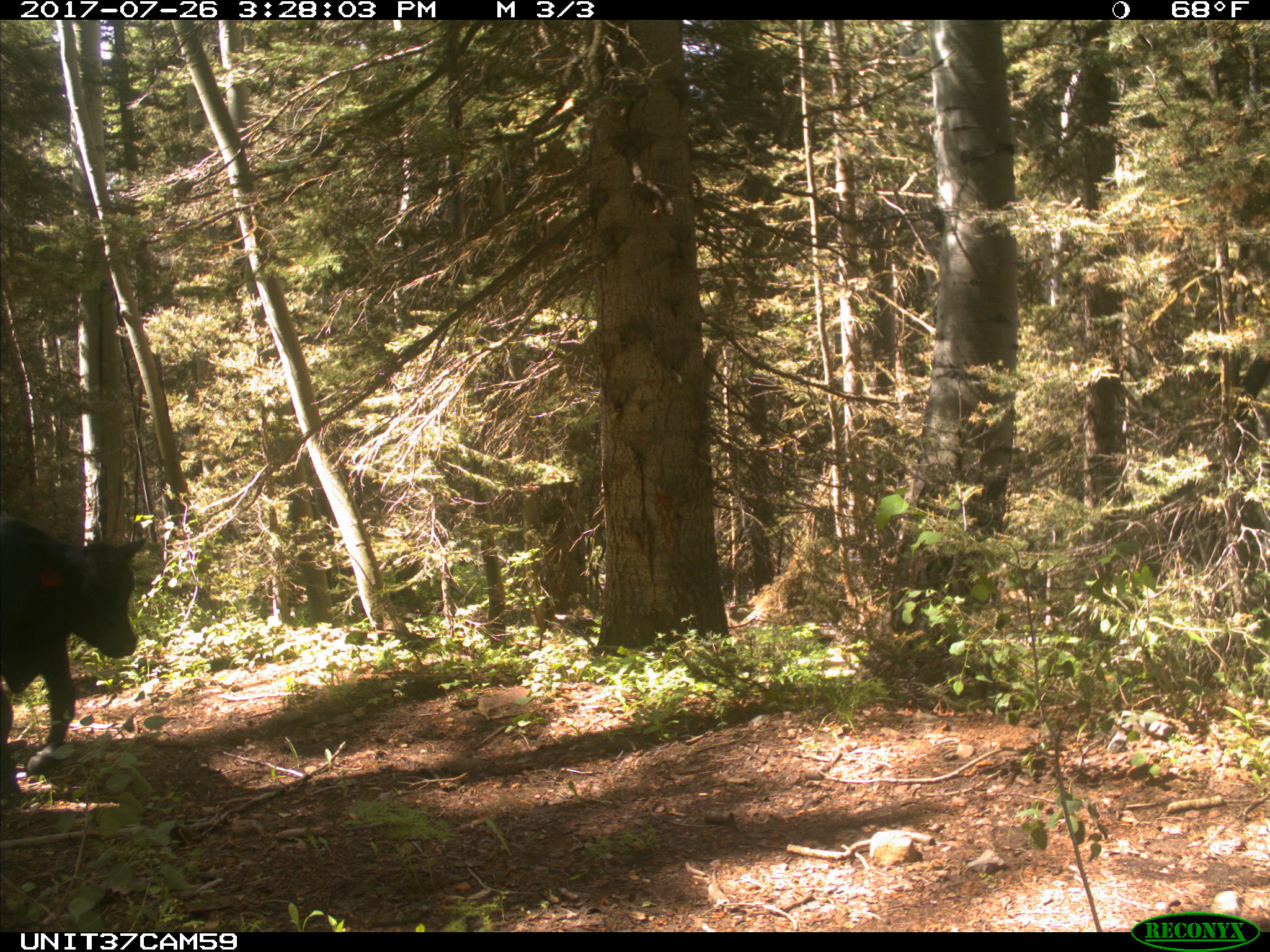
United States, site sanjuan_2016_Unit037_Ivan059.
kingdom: Animalia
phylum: Chordata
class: Mammalia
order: Artiodactyla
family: Bovidae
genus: Bos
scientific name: Bos taurus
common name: domestic cow